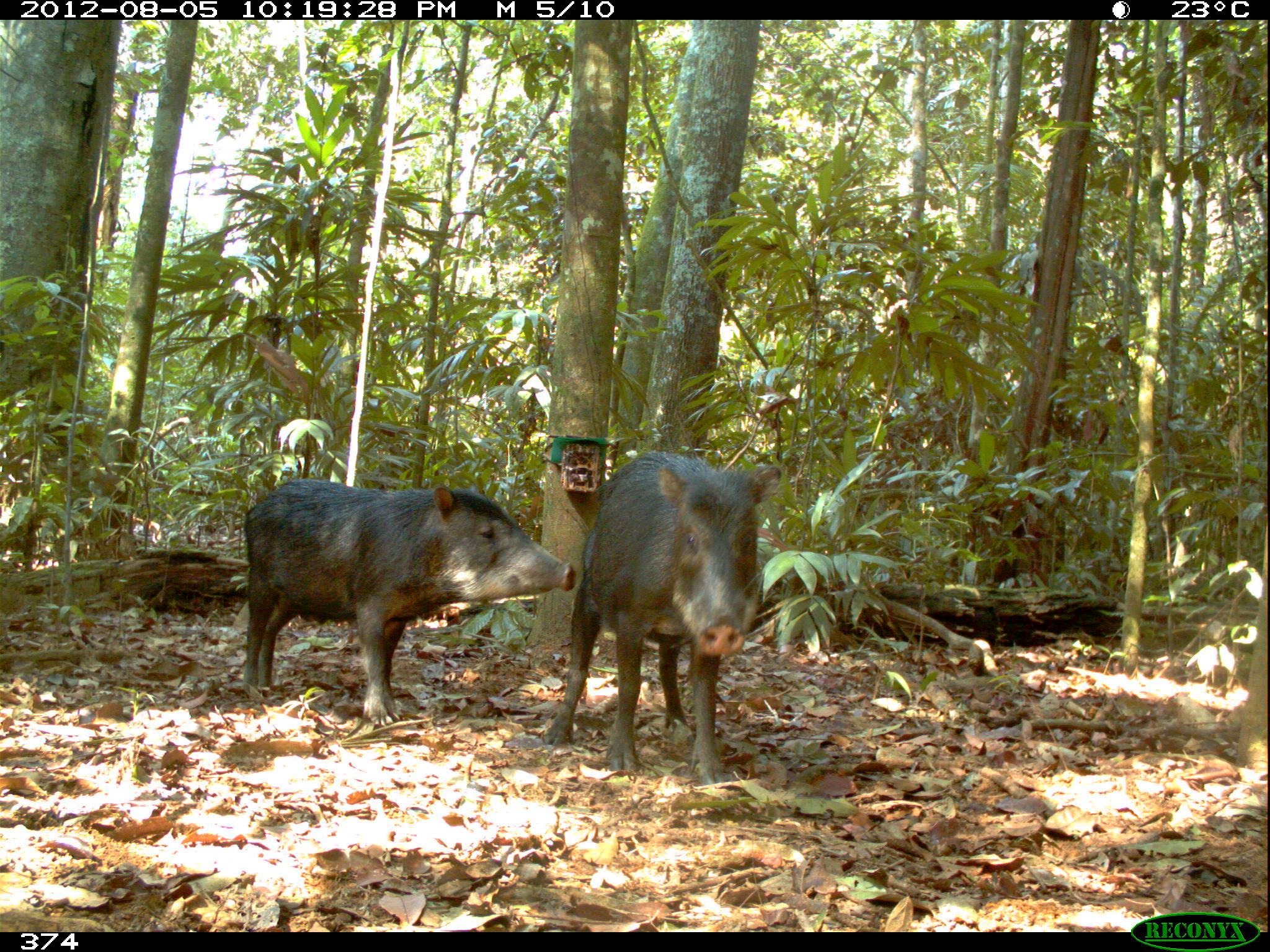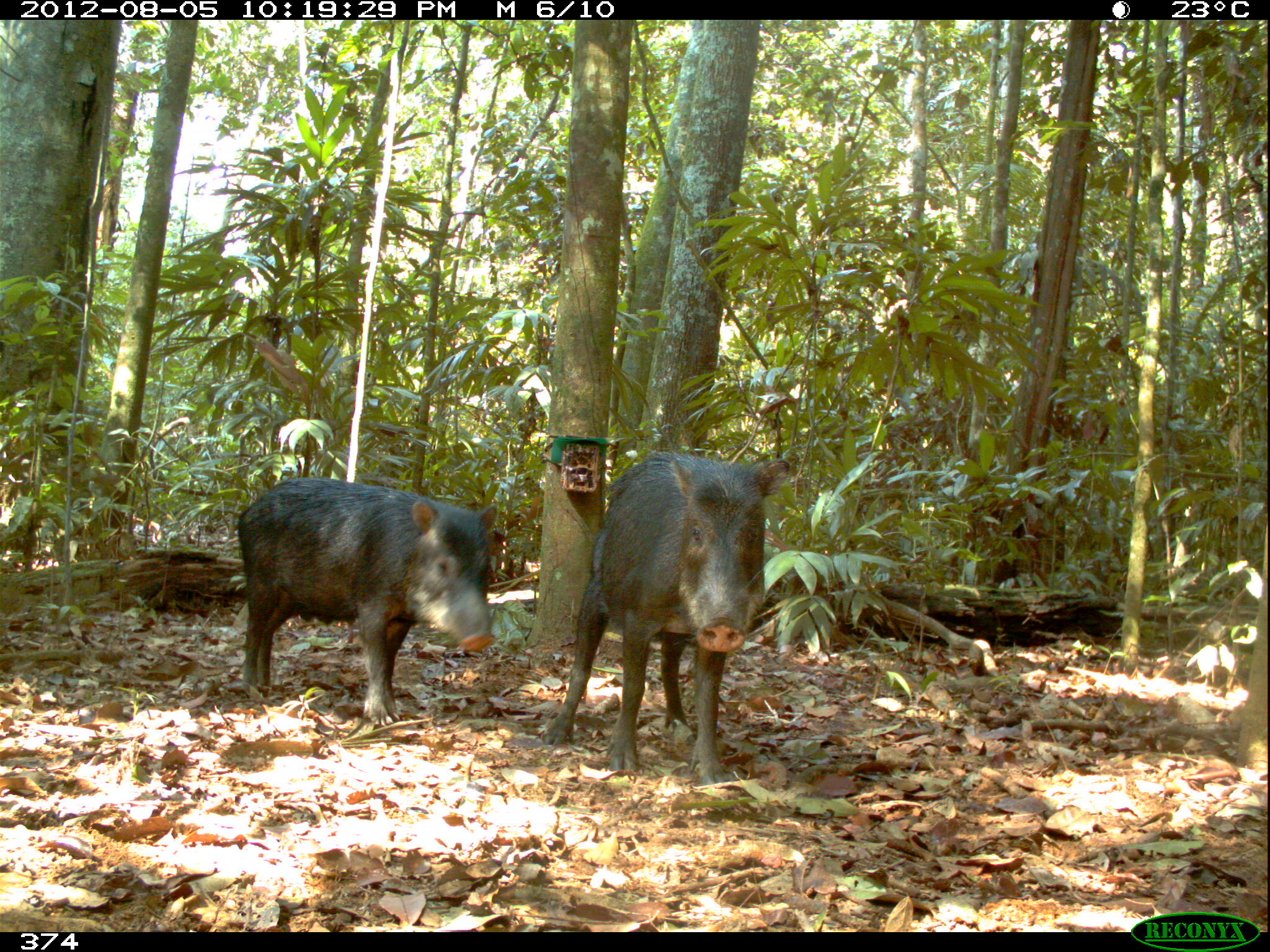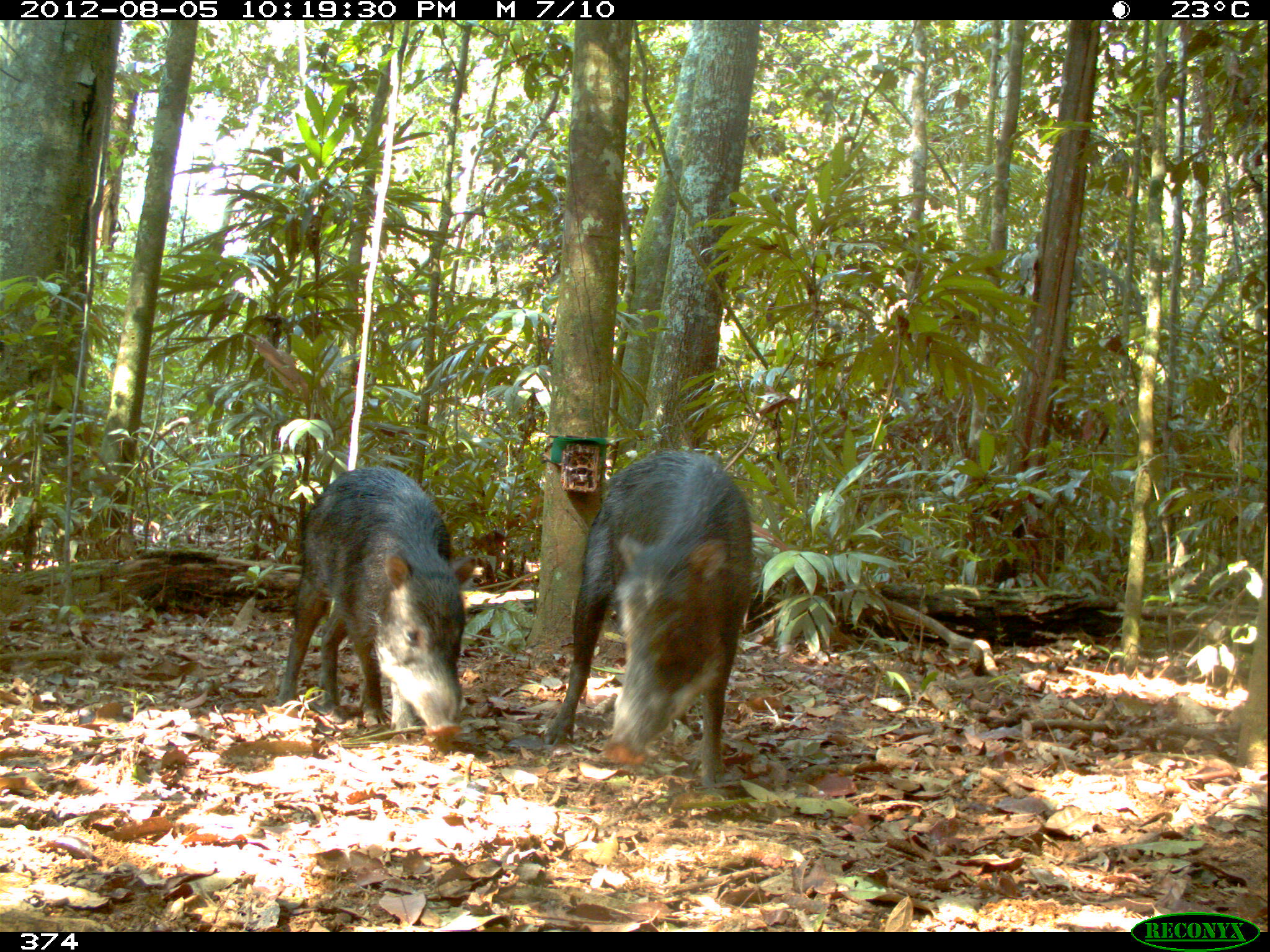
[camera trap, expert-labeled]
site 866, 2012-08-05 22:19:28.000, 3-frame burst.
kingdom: Animalia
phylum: Chordata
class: Mammalia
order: Artiodactyla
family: Tayassuidae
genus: Tayassu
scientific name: Tayassu pecari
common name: white-lipped peccary